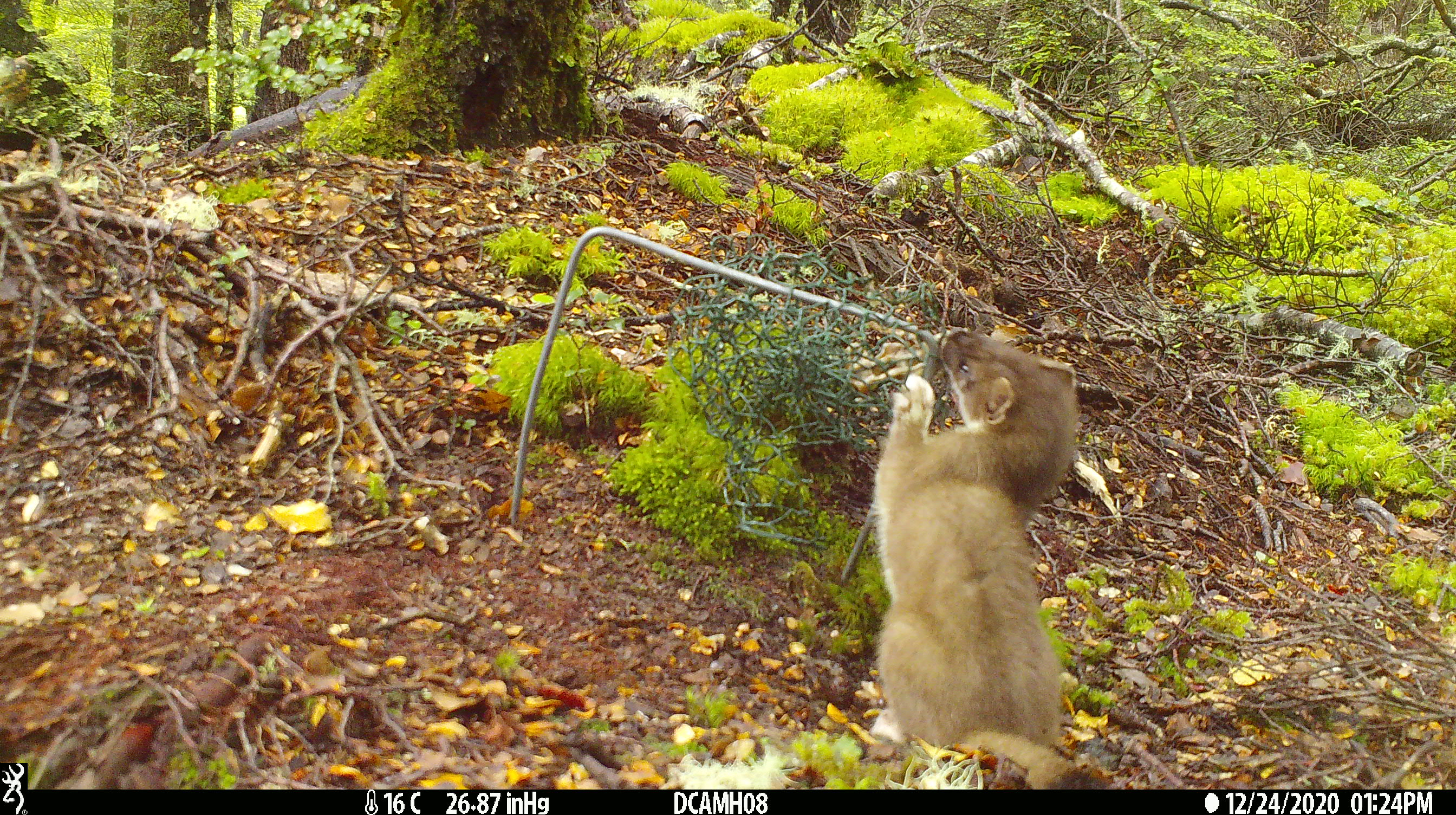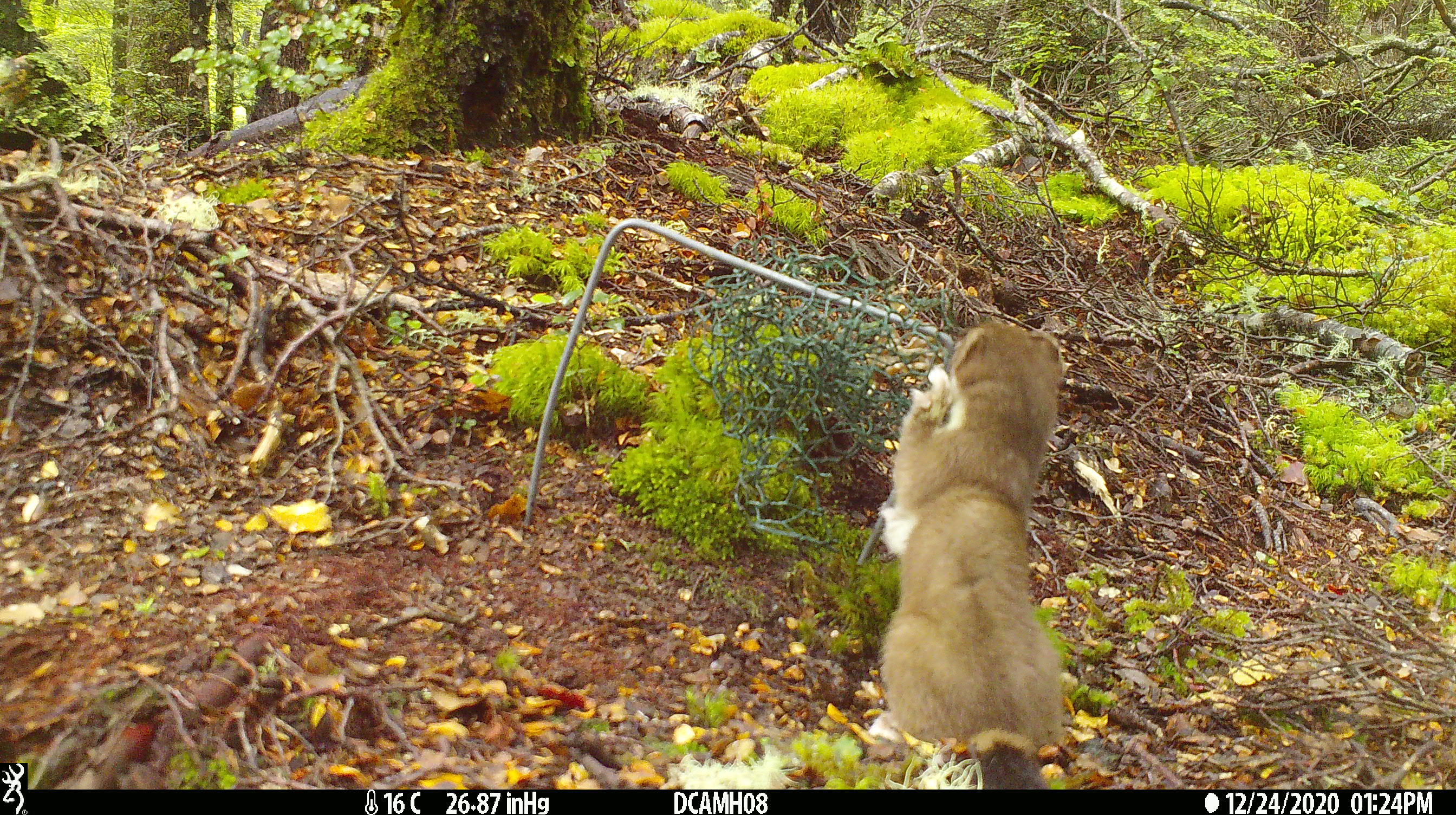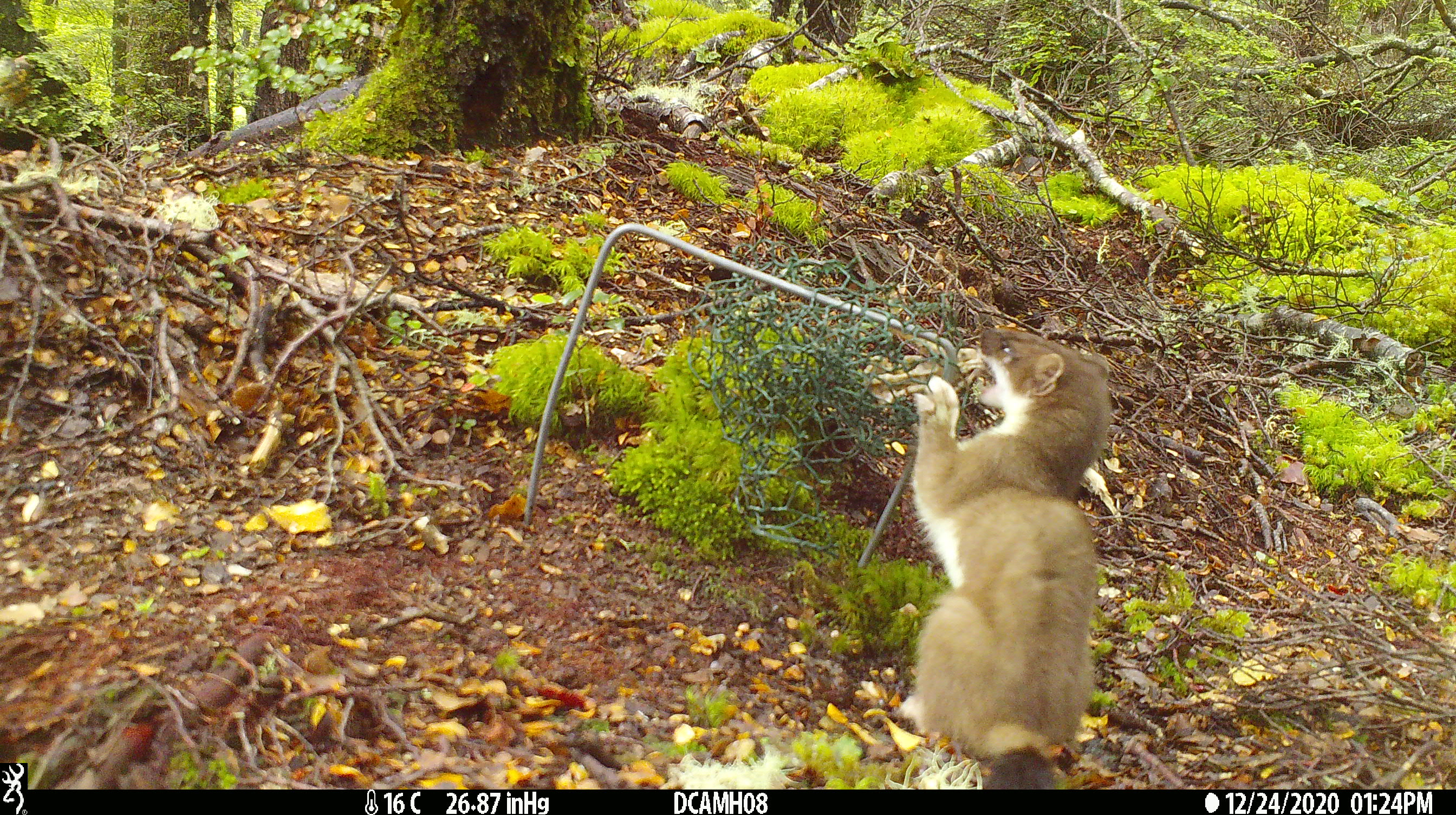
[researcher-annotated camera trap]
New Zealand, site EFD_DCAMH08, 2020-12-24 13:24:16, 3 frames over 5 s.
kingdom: Animalia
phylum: Chordata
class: Mammalia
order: Carnivora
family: Mustelidae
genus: Mustela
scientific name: Mustela erminea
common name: stoat